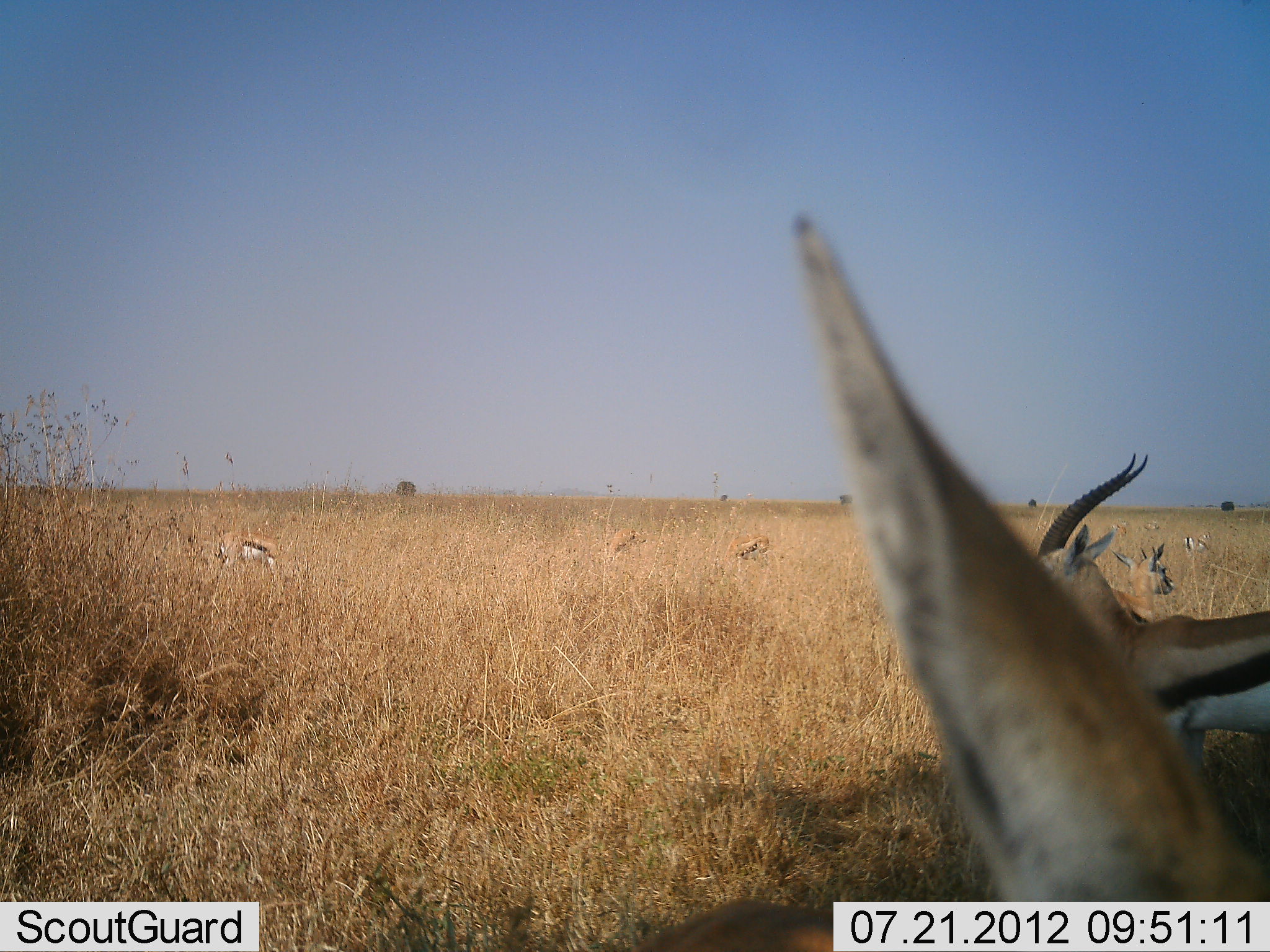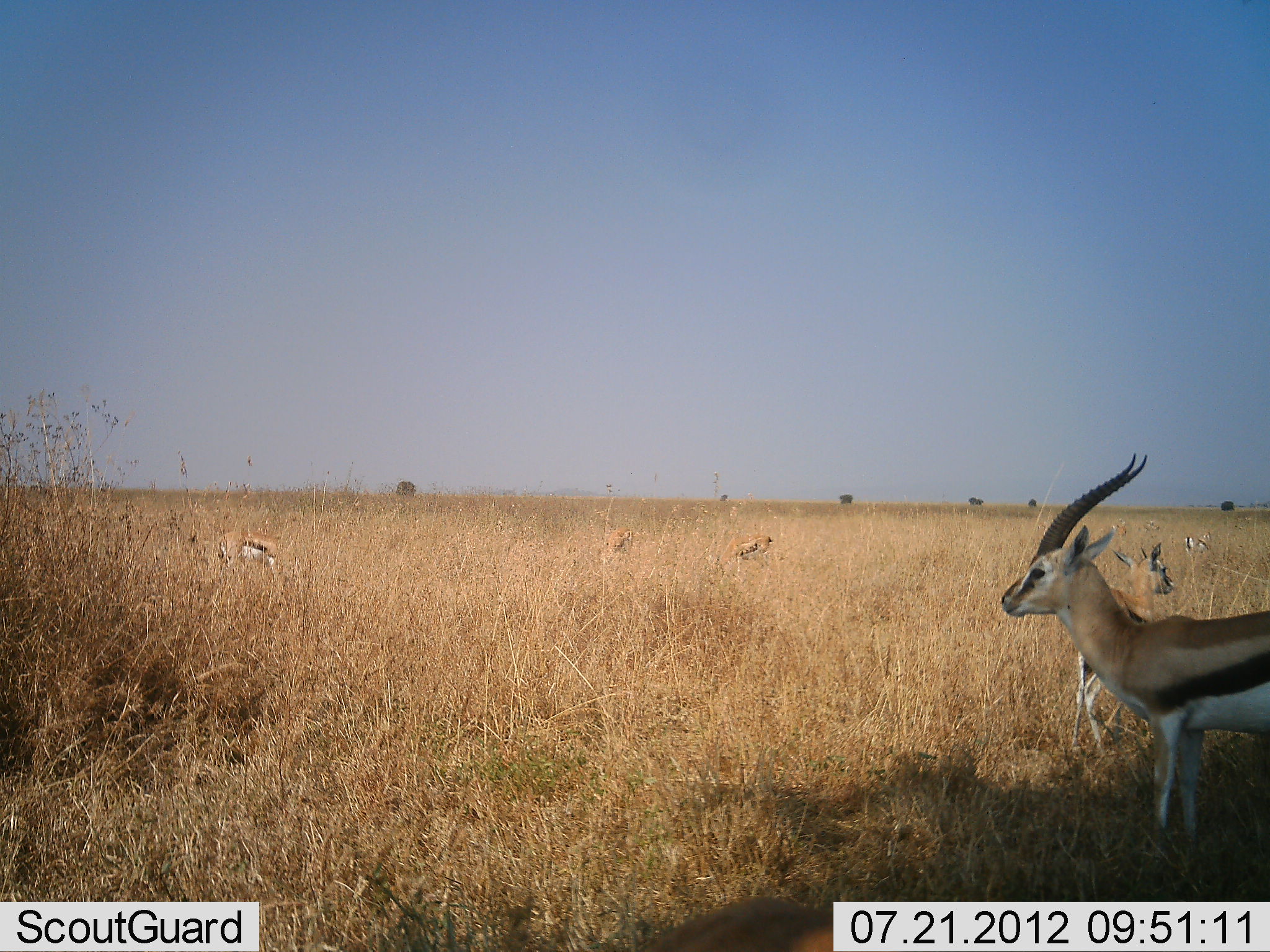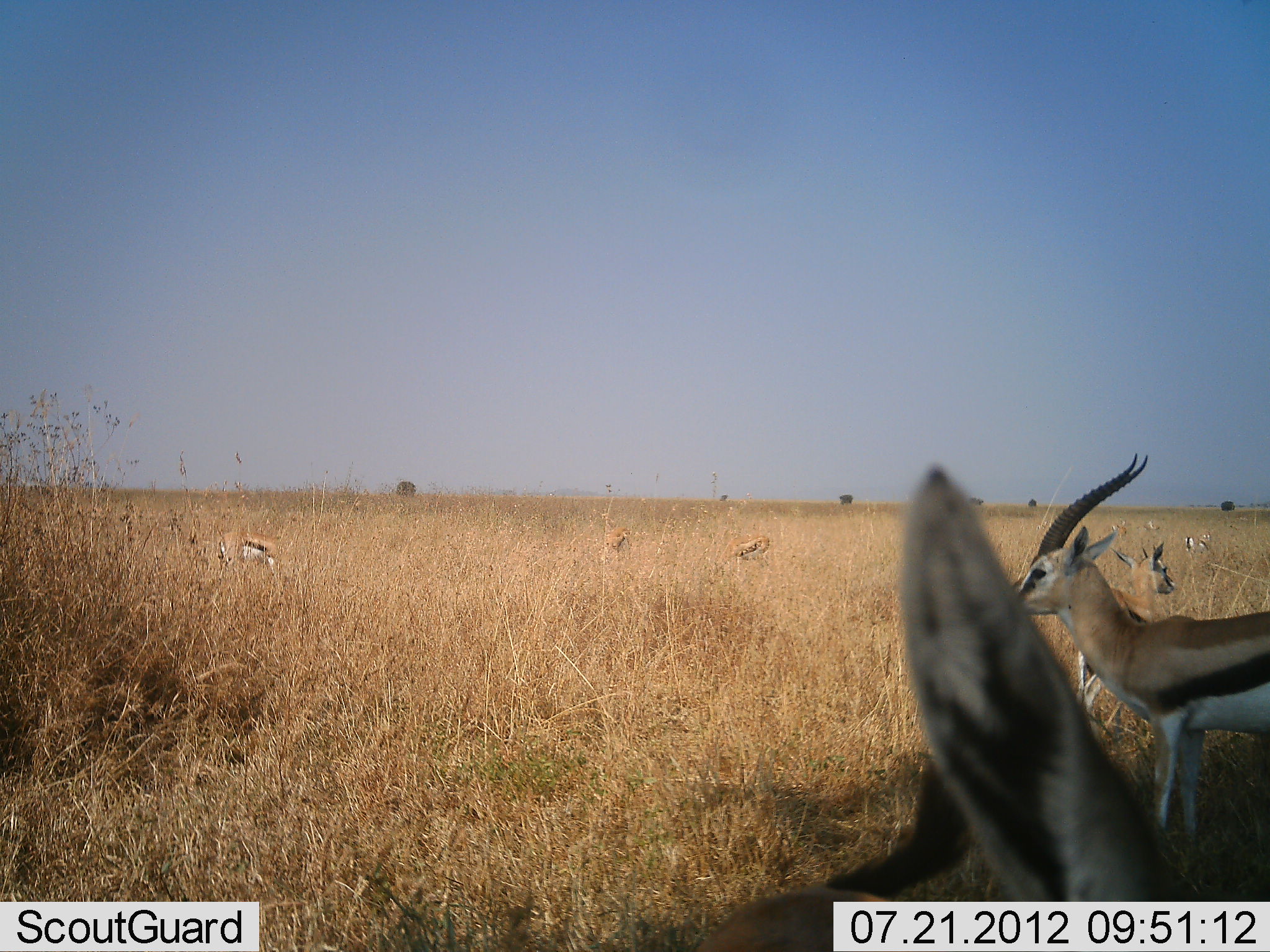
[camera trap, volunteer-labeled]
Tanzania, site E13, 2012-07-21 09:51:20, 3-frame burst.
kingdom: Animalia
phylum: Chordata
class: Mammalia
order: Artiodactyla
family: Bovidae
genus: Eudorcas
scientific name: Eudorcas thomsonii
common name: thomson's gazelle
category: gazellethomsons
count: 7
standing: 91%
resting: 0%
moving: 27%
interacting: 0%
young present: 9%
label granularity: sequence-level